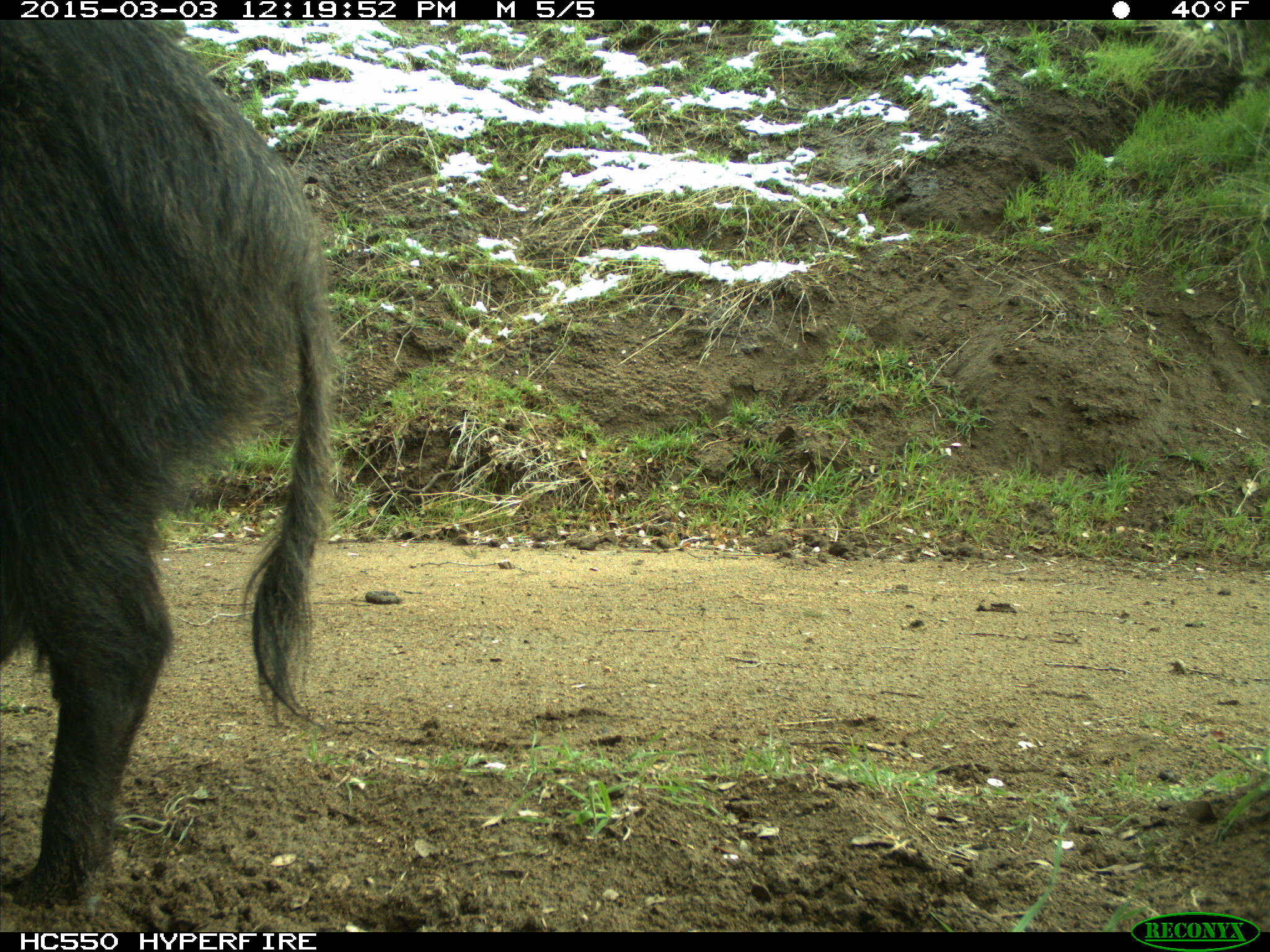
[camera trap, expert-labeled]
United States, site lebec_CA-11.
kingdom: Animalia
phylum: Chordata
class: Mammalia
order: Artiodactyla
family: Suidae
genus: Sus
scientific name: Sus scrofa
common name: wild boar